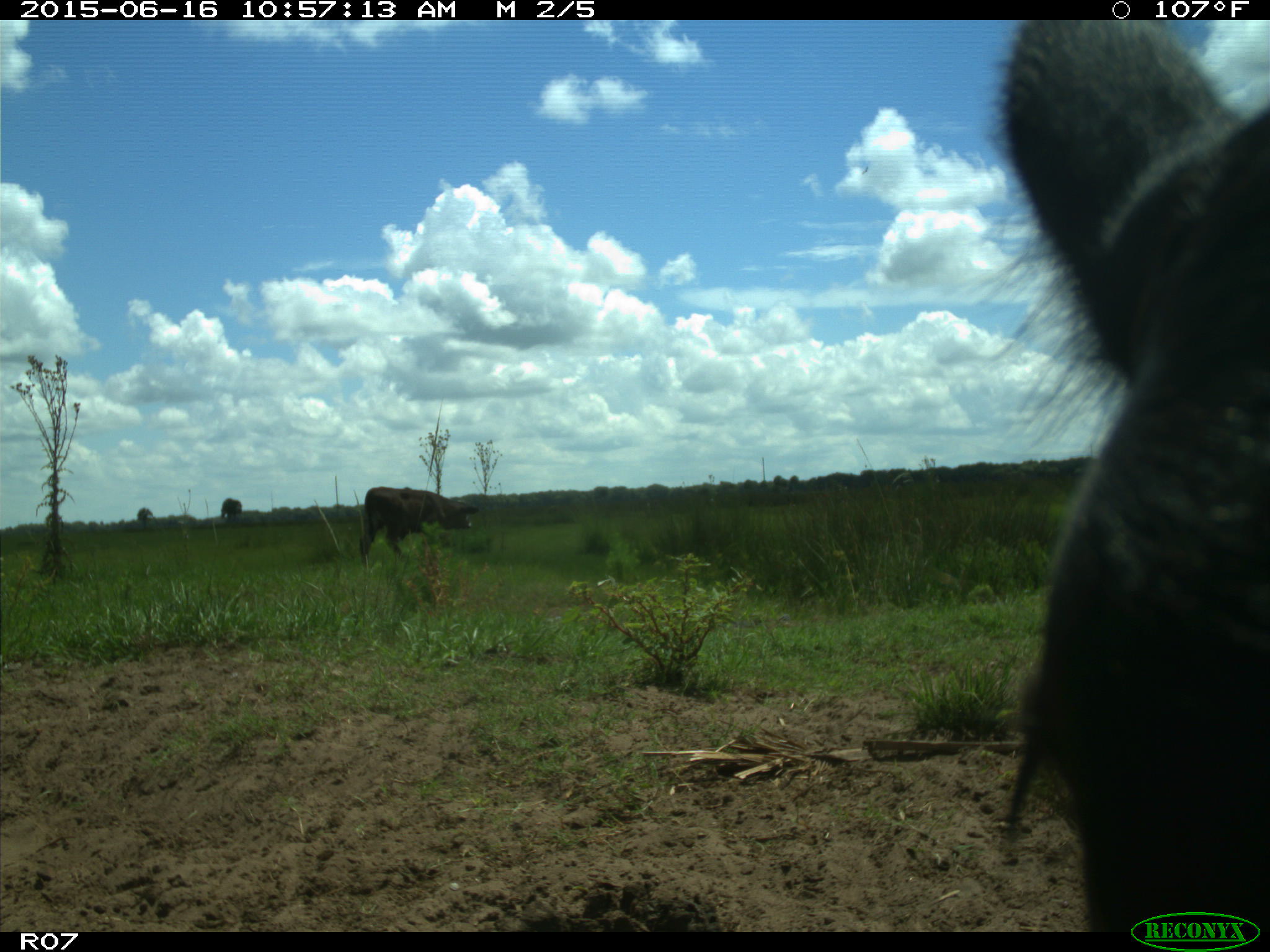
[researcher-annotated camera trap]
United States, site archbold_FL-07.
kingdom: Animalia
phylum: Chordata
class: Mammalia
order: Artiodactyla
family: Bovidae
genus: Bos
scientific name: Bos taurus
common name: domestic cow